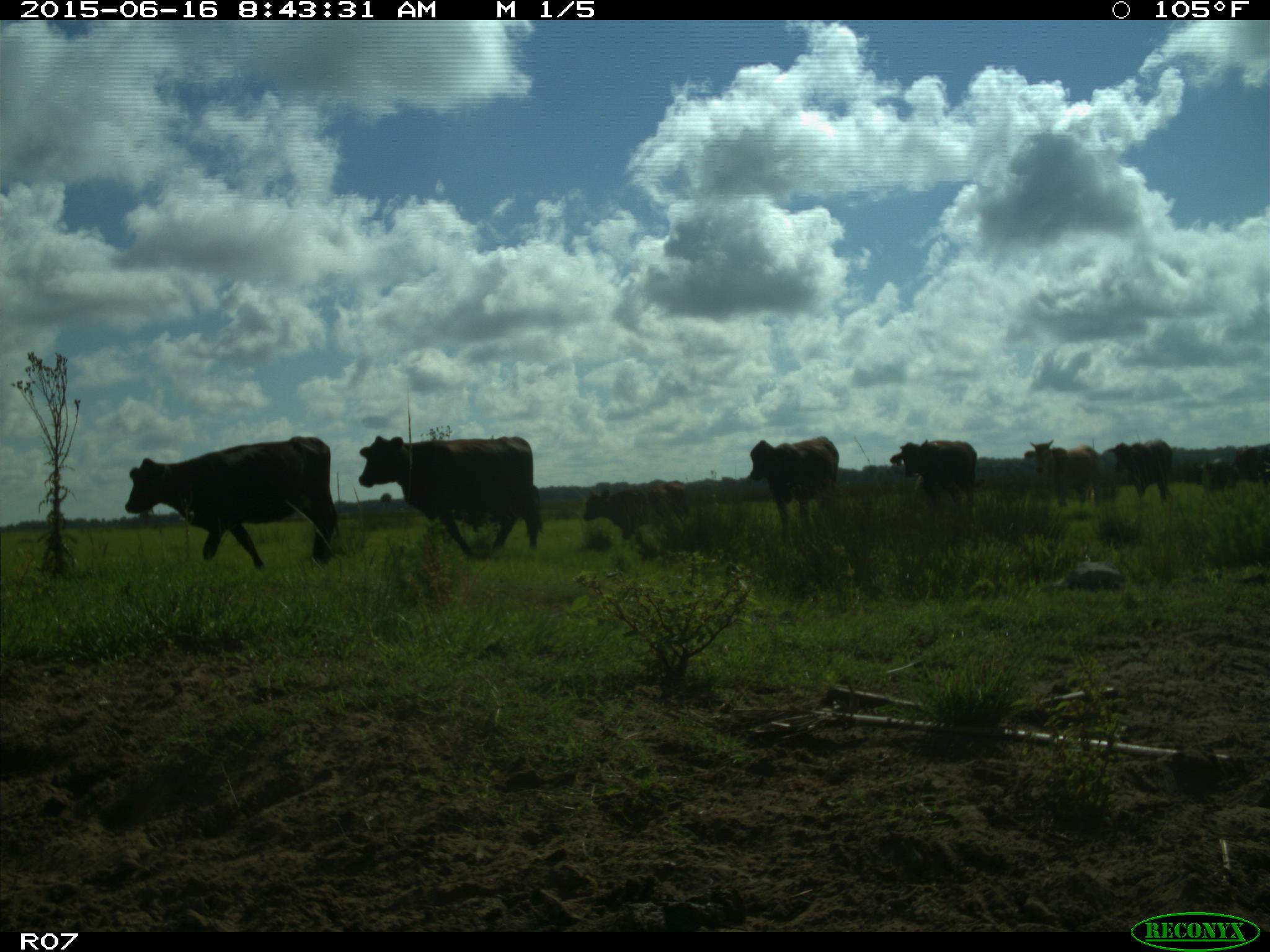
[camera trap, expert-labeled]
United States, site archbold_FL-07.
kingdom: Animalia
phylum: Chordata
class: Mammalia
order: Artiodactyla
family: Bovidae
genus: Bos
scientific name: Bos taurus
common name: domestic cow